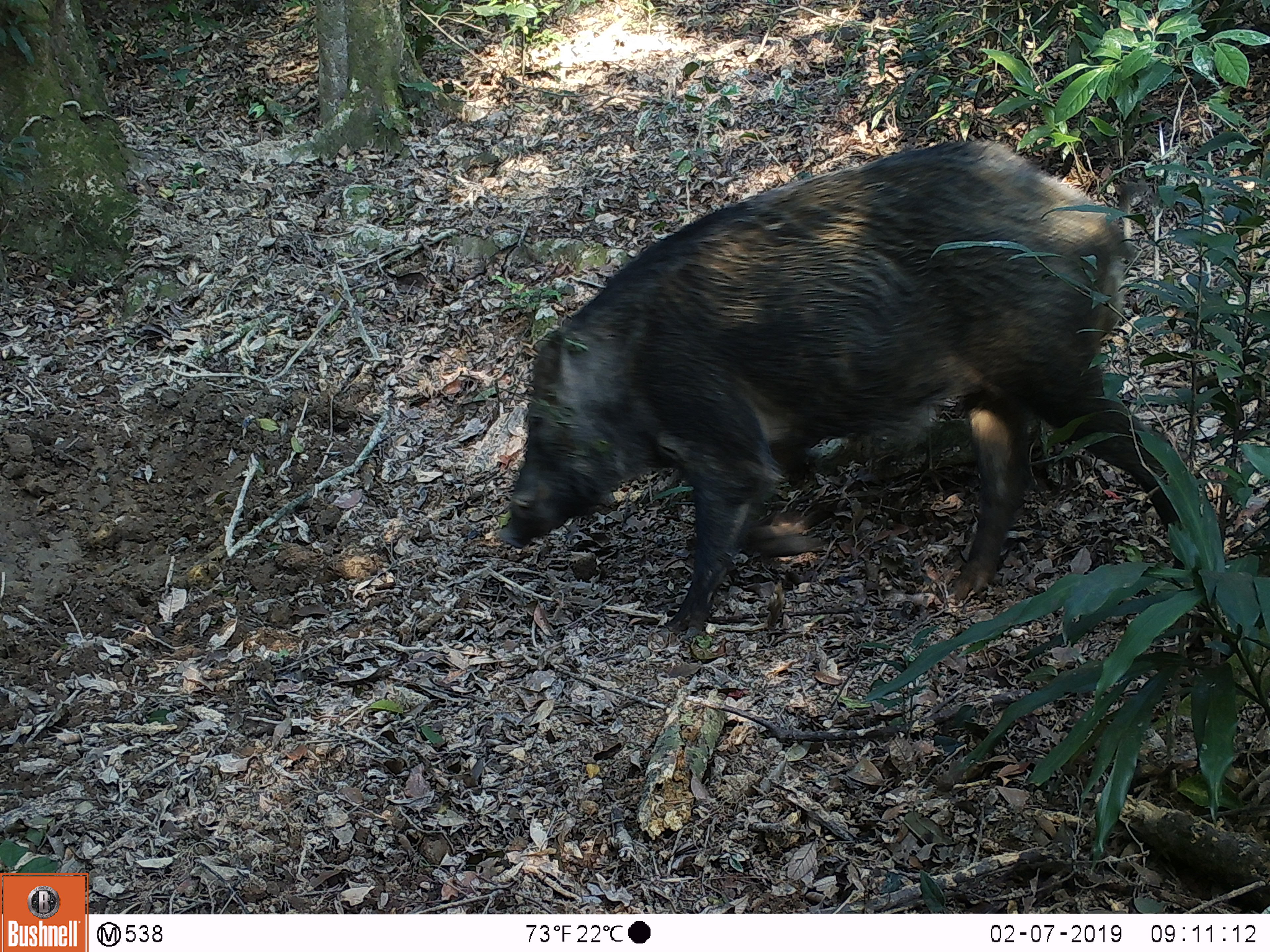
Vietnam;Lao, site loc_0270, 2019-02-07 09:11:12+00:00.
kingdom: Animalia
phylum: Chordata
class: Mammalia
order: Artiodactyla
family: Suidae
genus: Sus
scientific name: Sus scrofa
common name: eurasian wild pig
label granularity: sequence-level